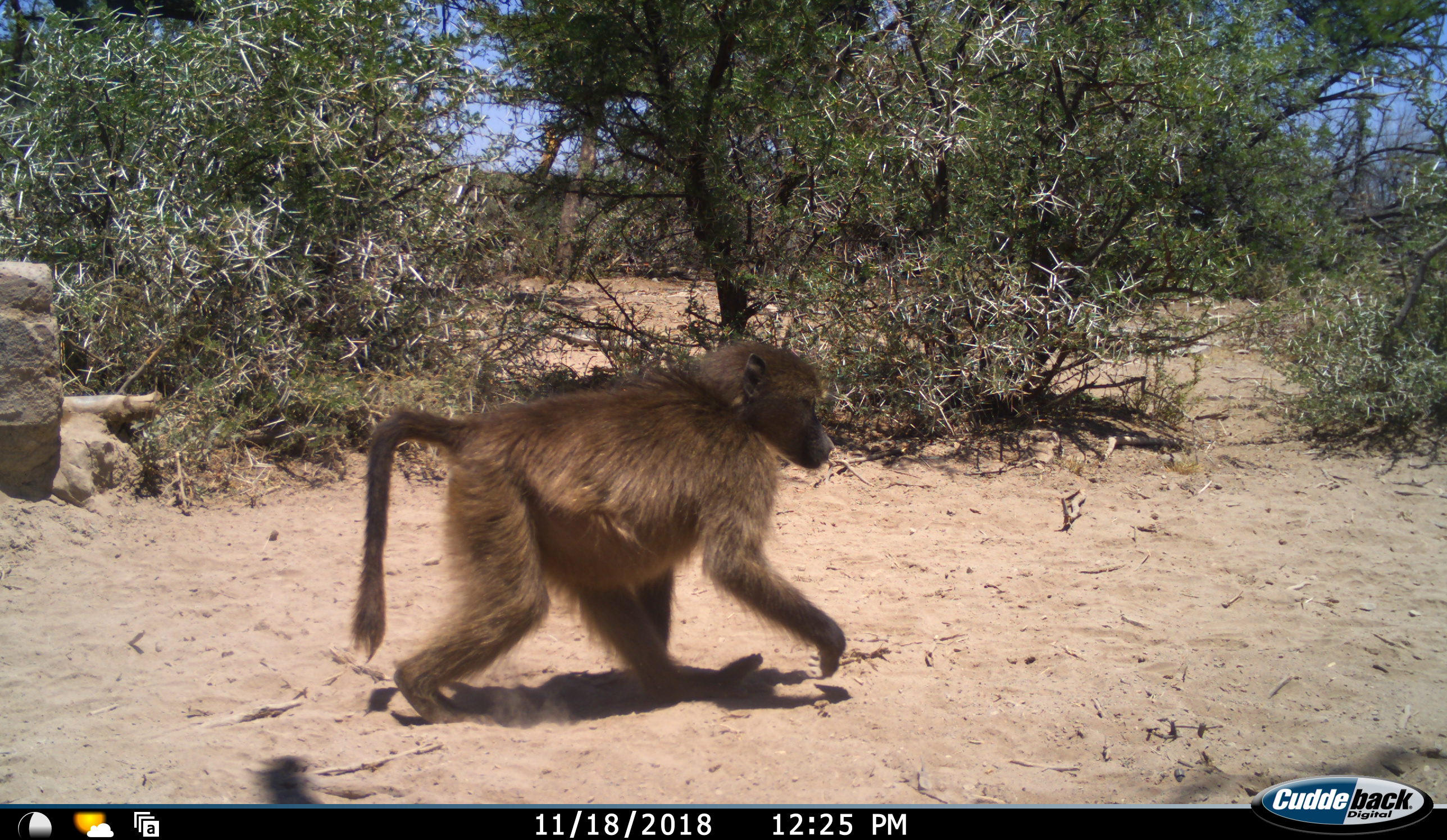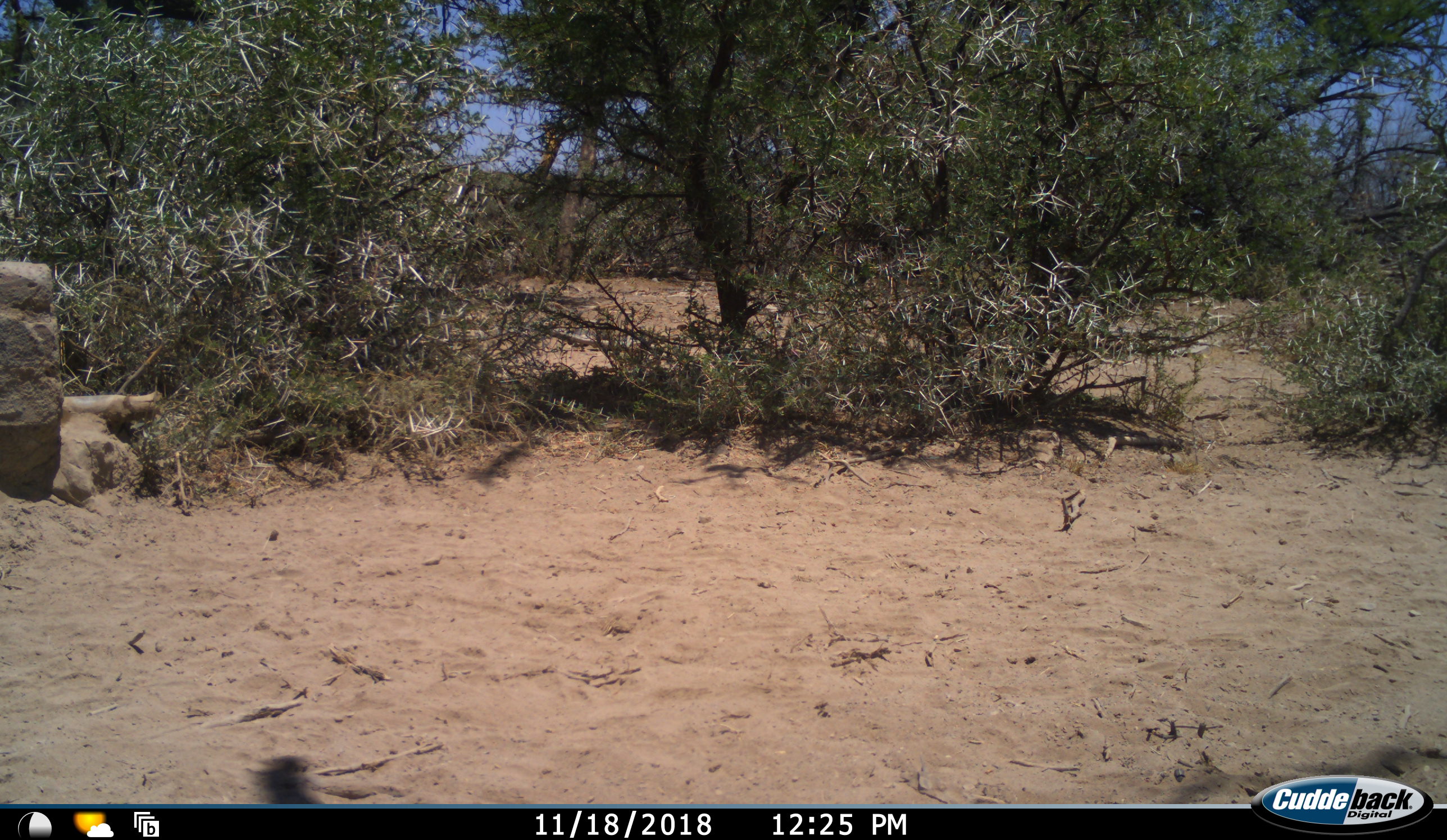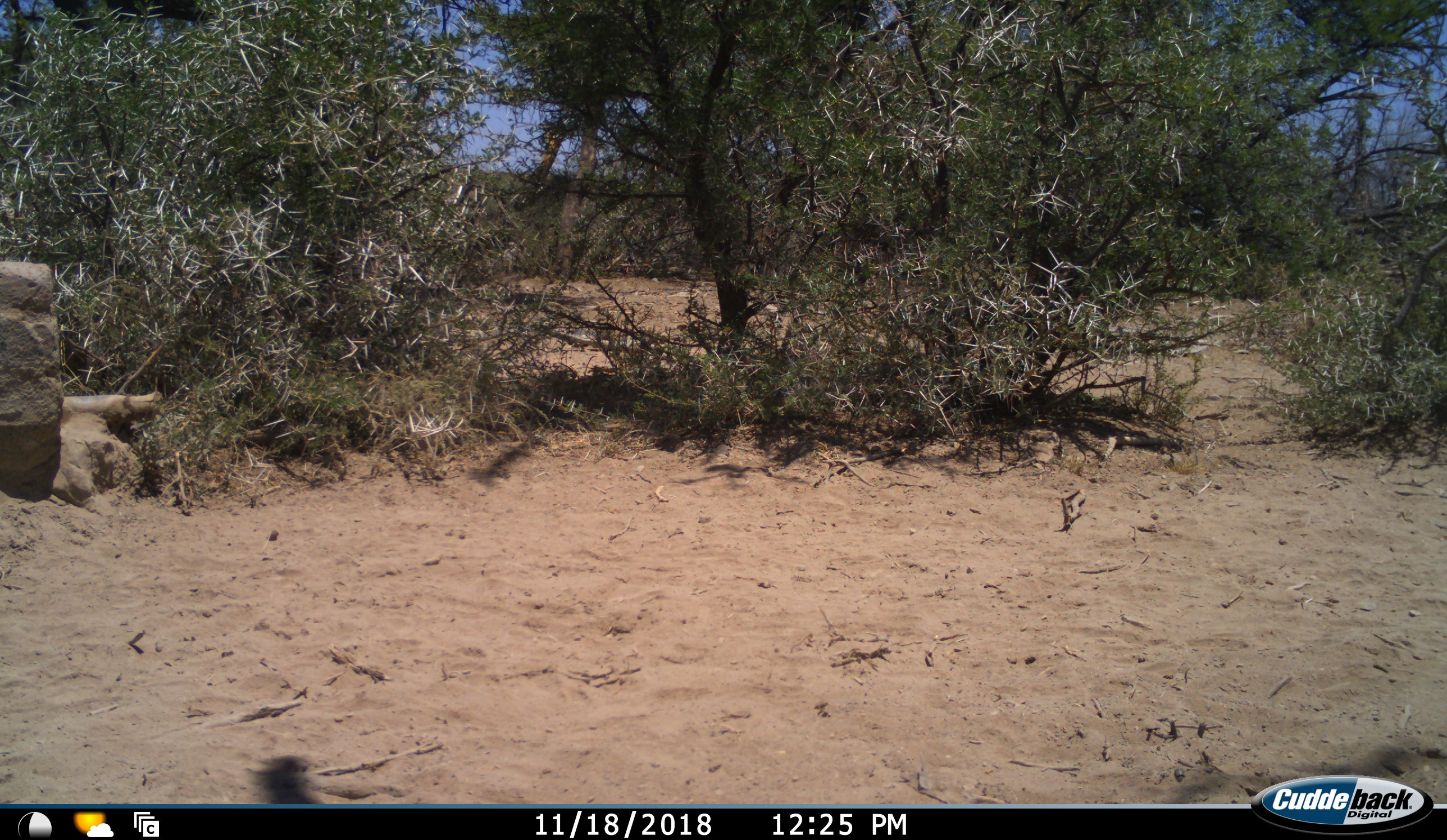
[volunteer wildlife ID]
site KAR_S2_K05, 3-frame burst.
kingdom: Animalia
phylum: Chordata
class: Mammalia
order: Primates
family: Cercopithecidae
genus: Papio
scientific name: Papio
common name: baboon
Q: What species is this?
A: Baboon (Papio).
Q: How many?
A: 1.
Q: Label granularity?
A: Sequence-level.